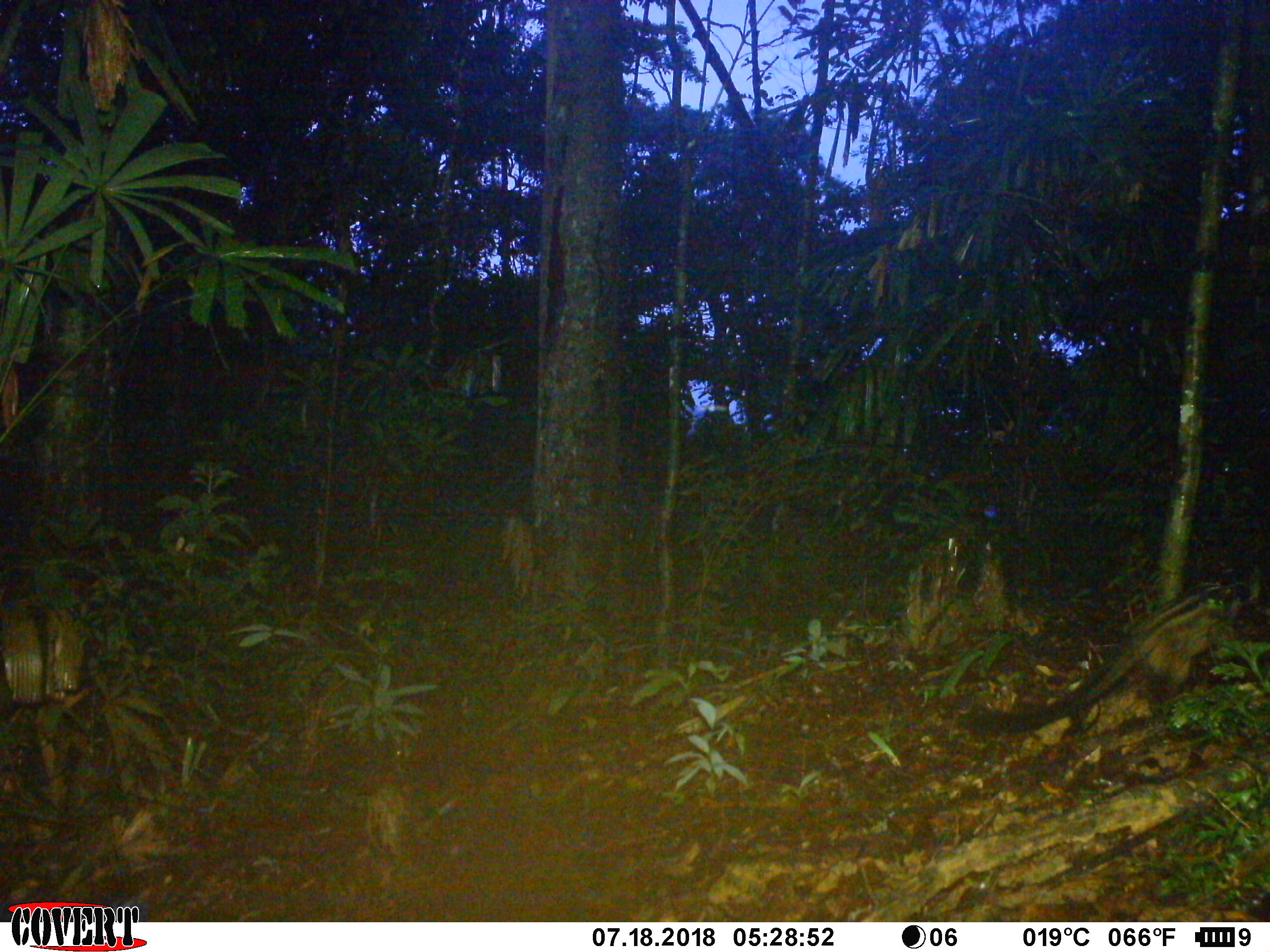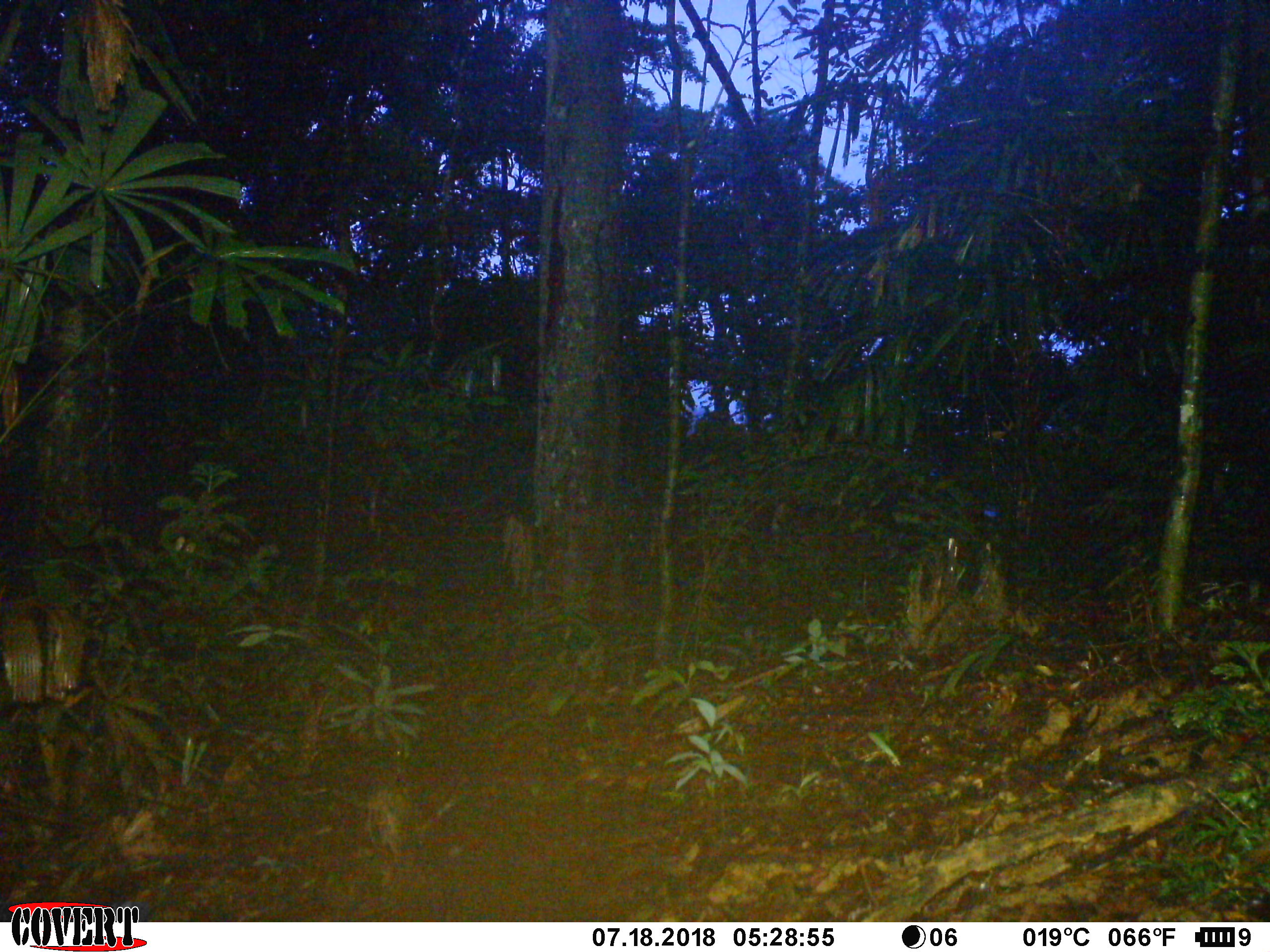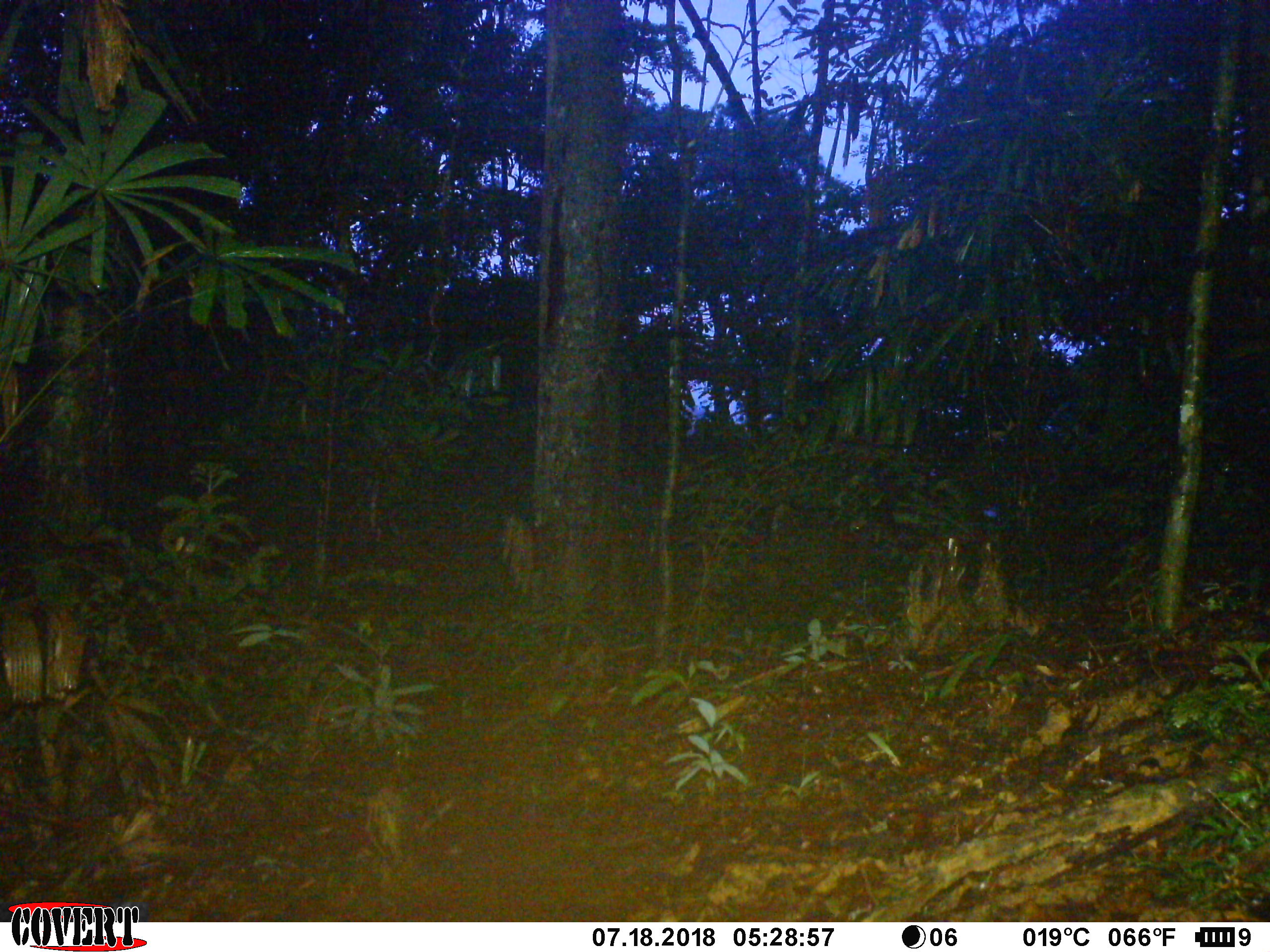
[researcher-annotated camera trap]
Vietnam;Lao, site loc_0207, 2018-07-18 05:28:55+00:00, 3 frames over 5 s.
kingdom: Animalia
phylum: Chordata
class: Mammalia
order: Carnivora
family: Viverridae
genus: Paradoxurus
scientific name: Paradoxurus hermaphroditus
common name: common palm civet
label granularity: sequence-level